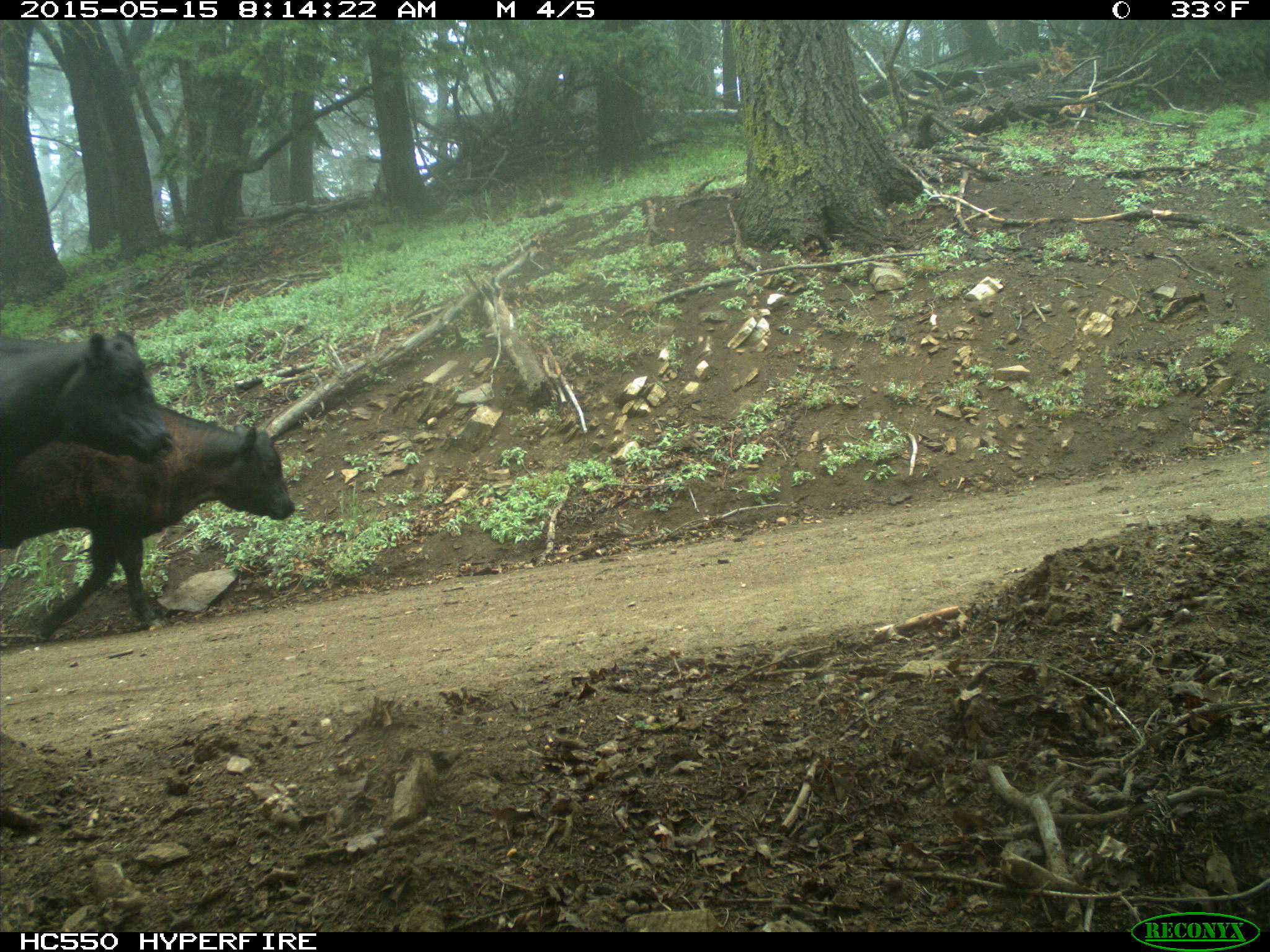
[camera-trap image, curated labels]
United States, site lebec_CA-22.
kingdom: Animalia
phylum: Chordata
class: Mammalia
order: Artiodactyla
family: Bovidae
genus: Bos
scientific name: Bos taurus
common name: domestic cow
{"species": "Bos taurus (domestic cow)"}